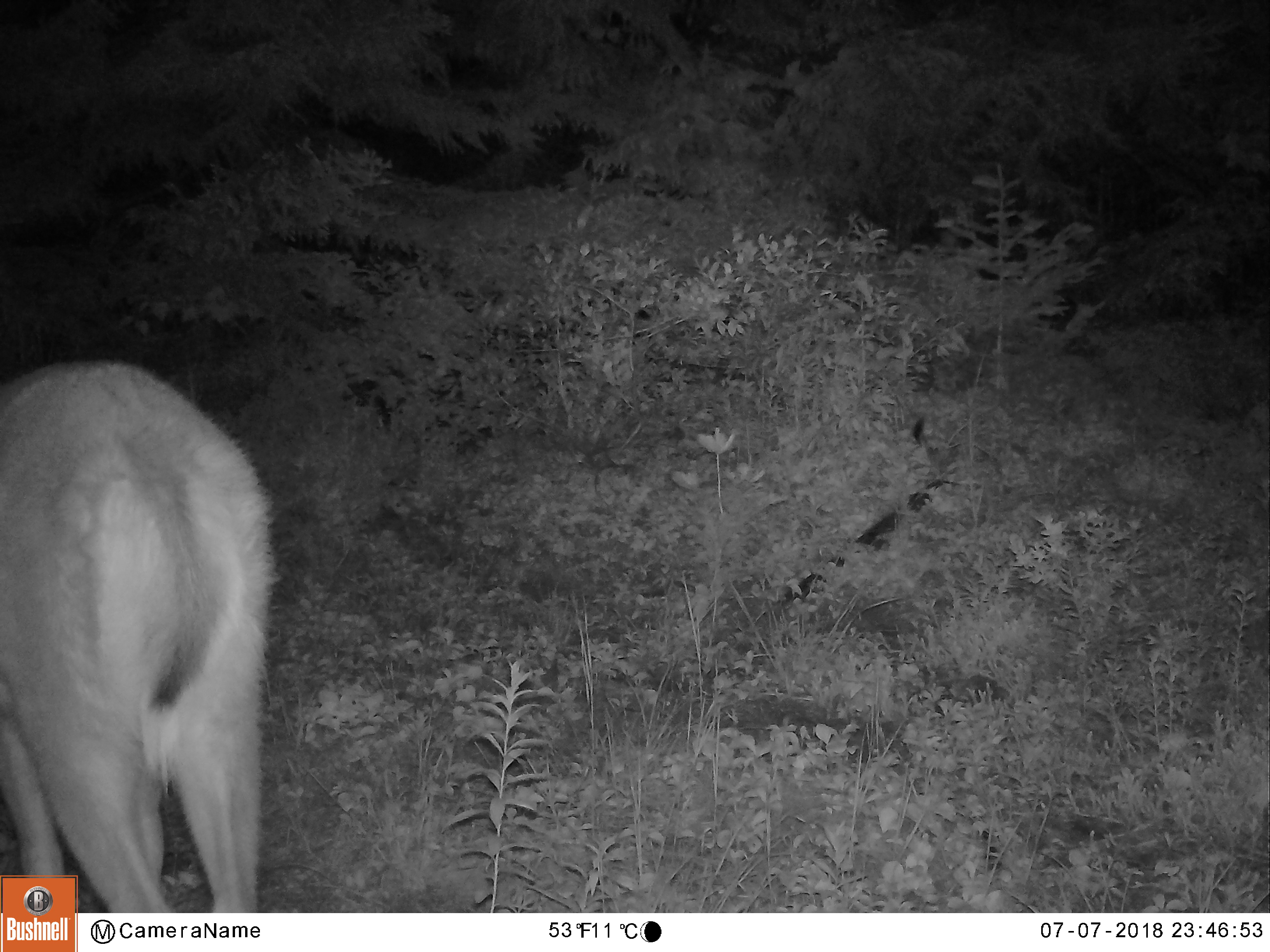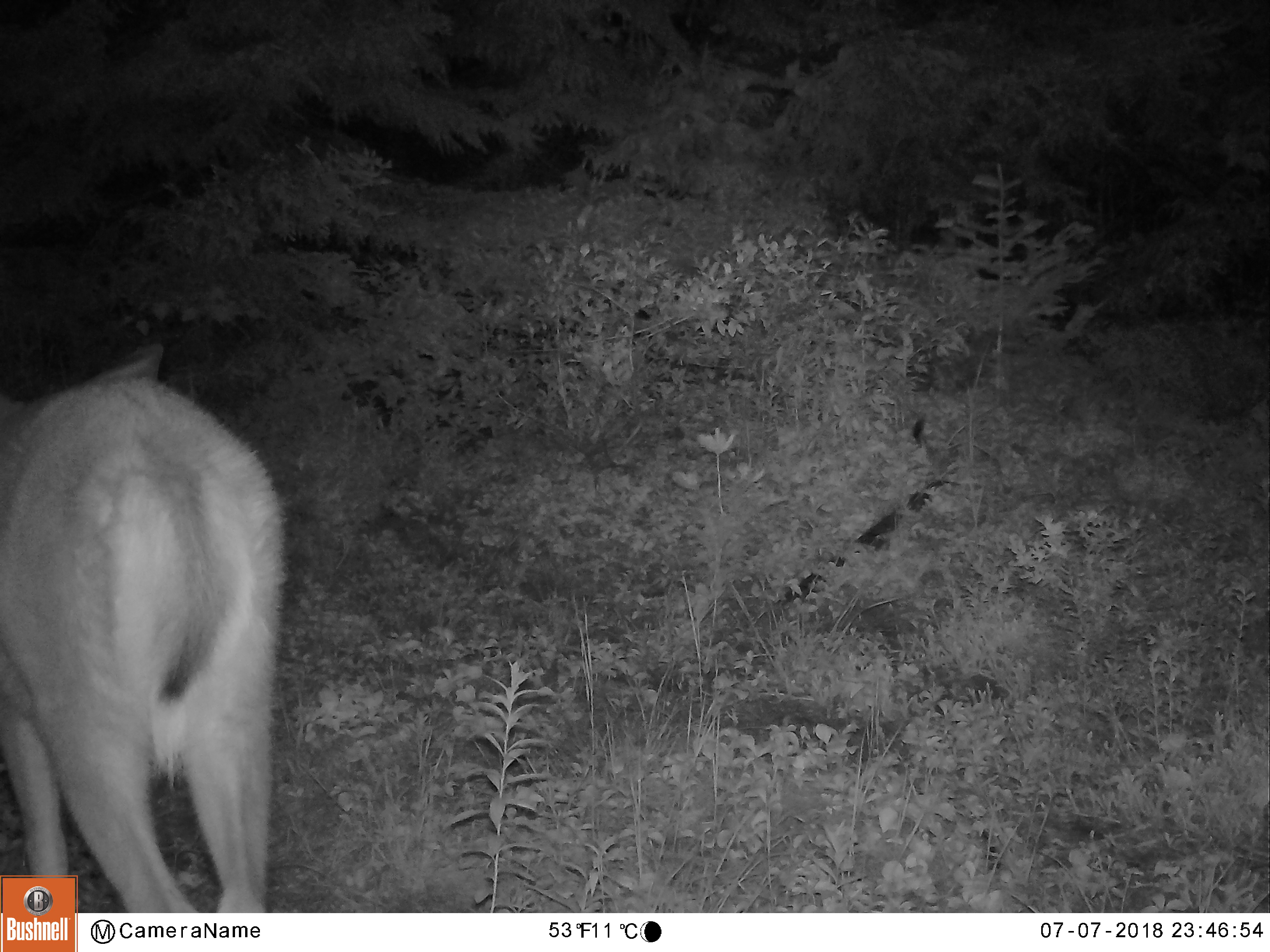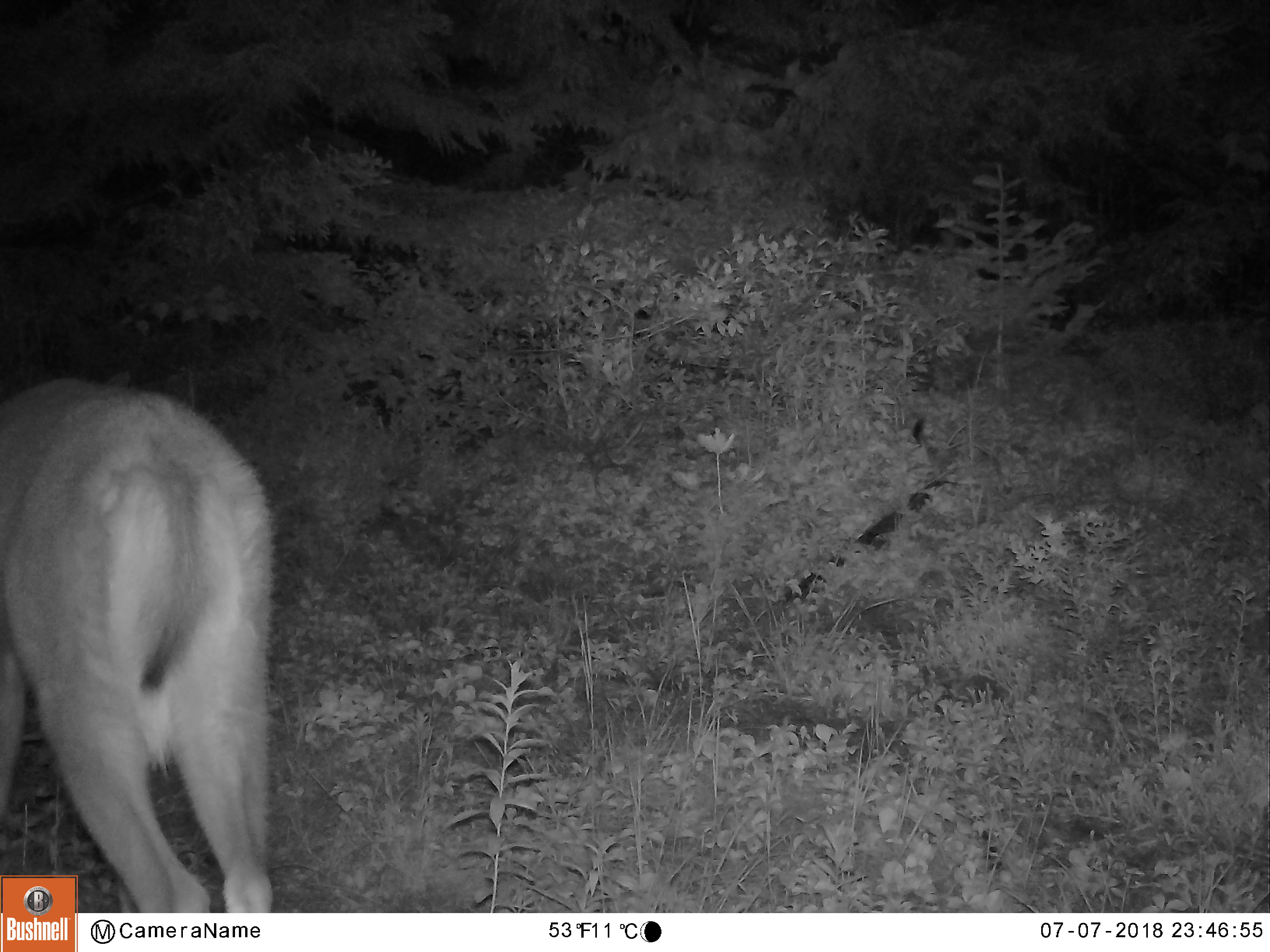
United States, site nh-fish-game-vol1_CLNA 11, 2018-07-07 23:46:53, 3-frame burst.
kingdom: Animalia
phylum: Chordata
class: Mammalia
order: Artiodactyla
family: Cervidae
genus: Odocoileus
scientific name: Odocoileus virginianus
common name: white-tailed deer